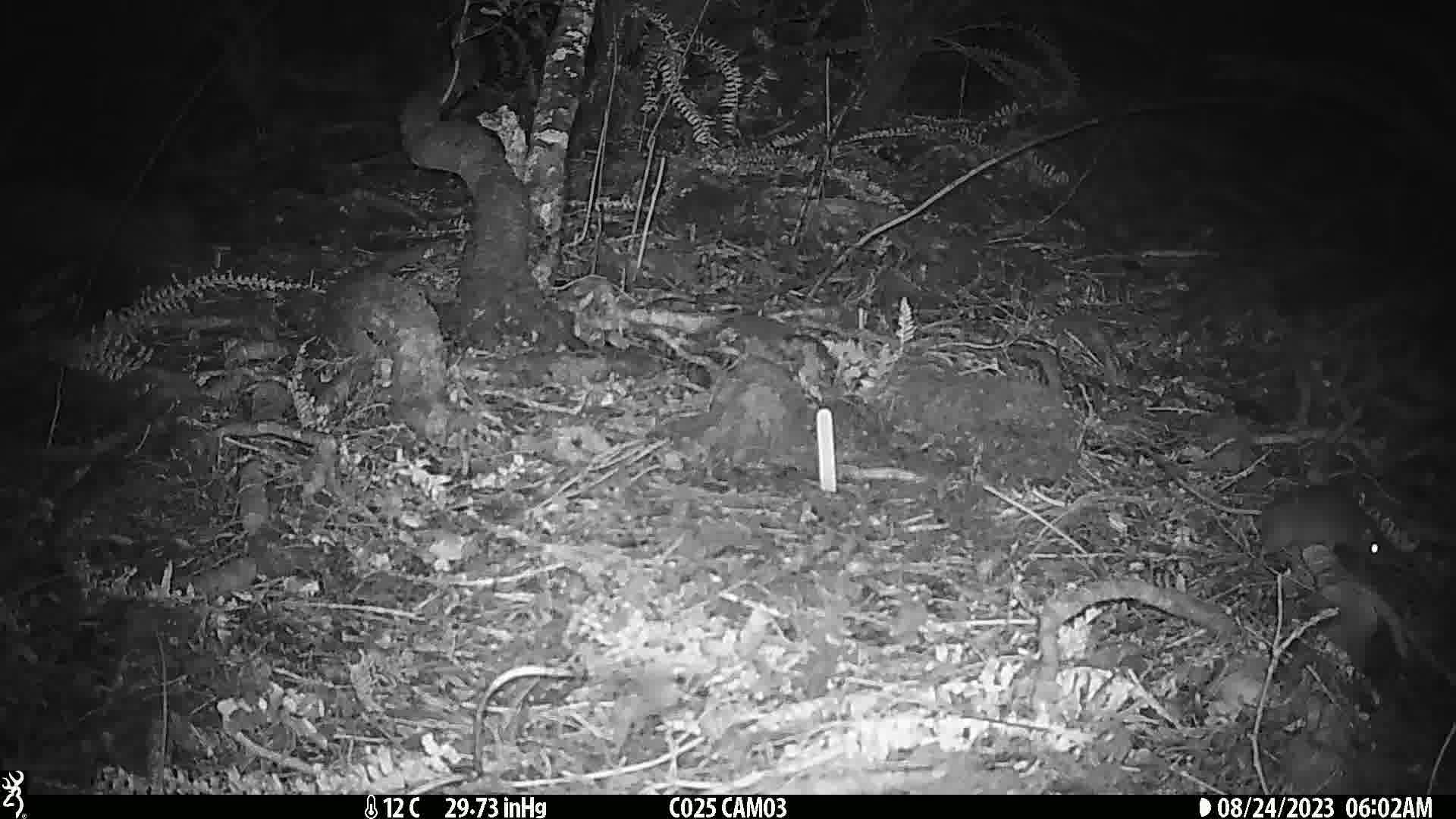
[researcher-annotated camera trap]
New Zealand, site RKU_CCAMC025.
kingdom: Animalia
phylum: Chordata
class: Mammalia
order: Rodentia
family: Muridae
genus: Rattus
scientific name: Rattus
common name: rat